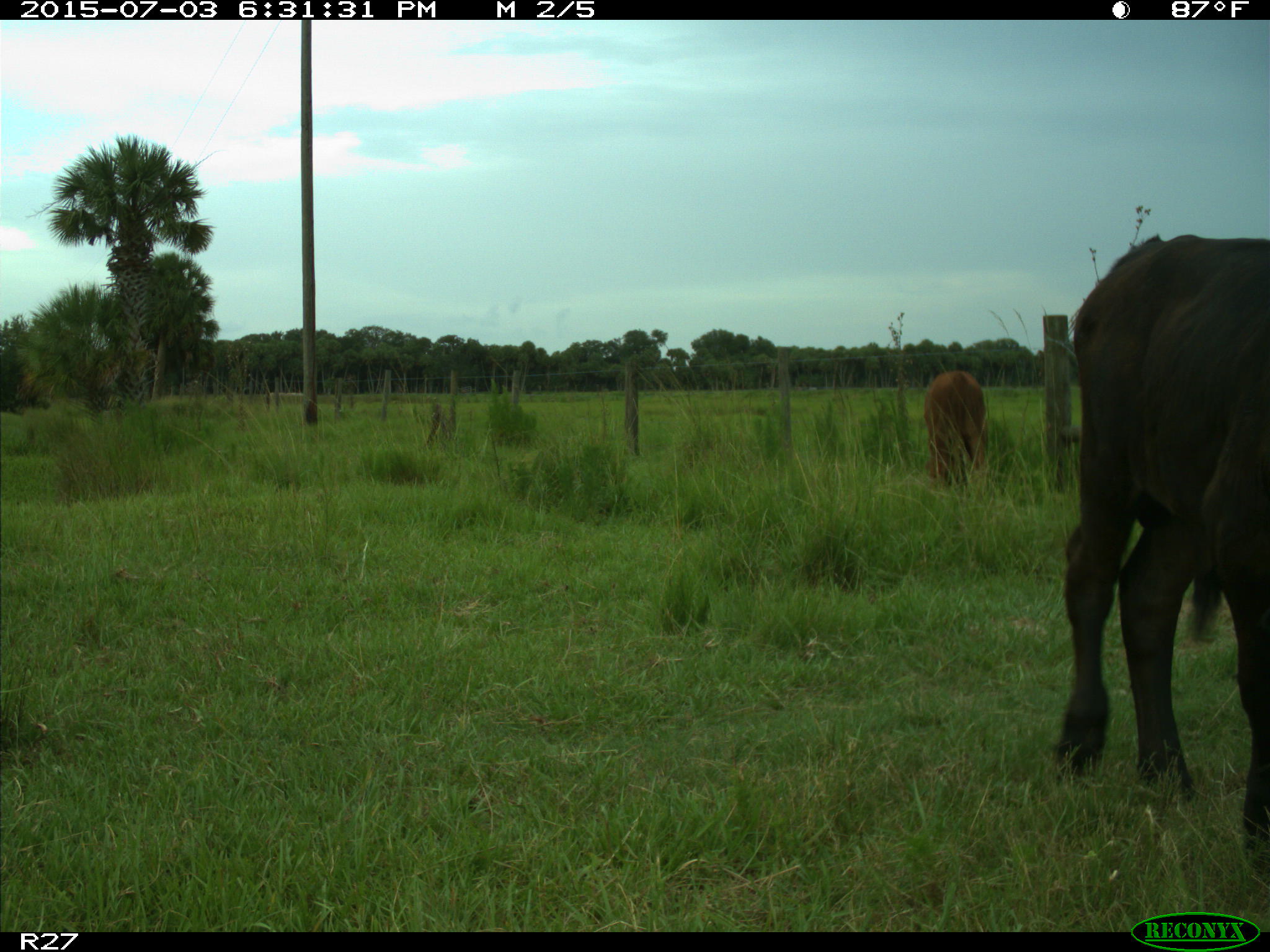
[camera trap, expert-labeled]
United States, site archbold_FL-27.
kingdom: Animalia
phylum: Chordata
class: Mammalia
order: Artiodactyla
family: Bovidae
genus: Bos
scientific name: Bos taurus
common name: domestic cow